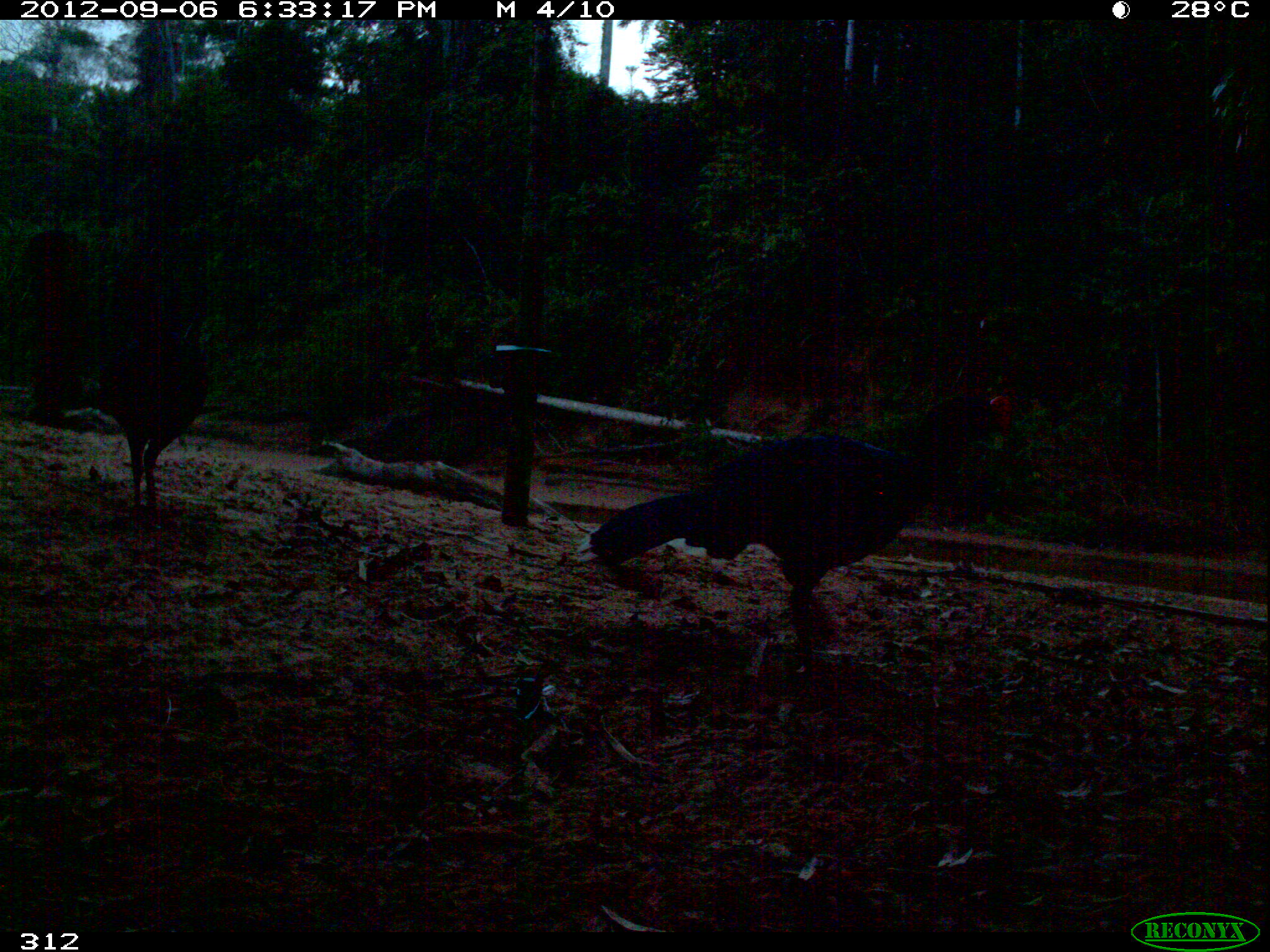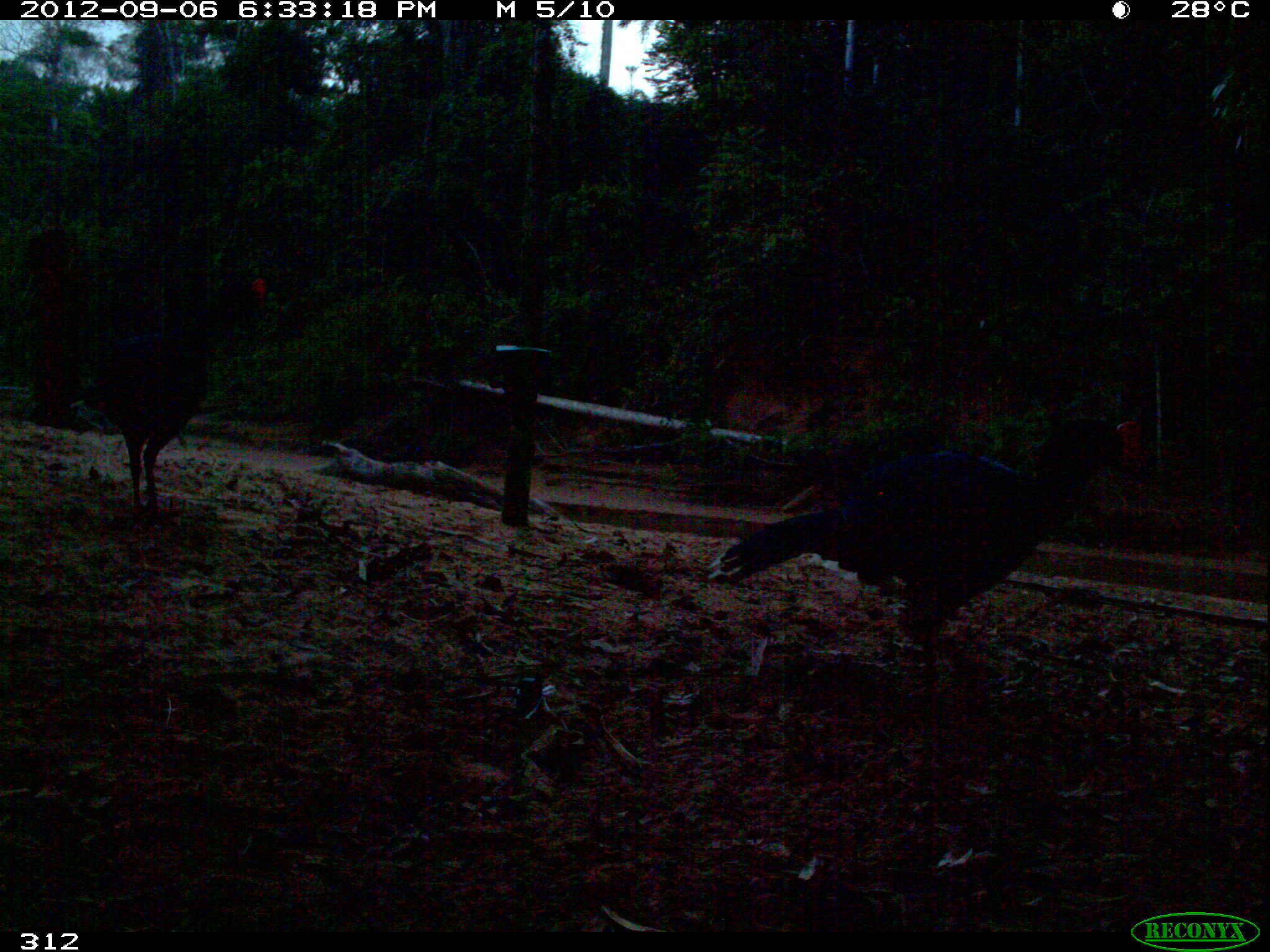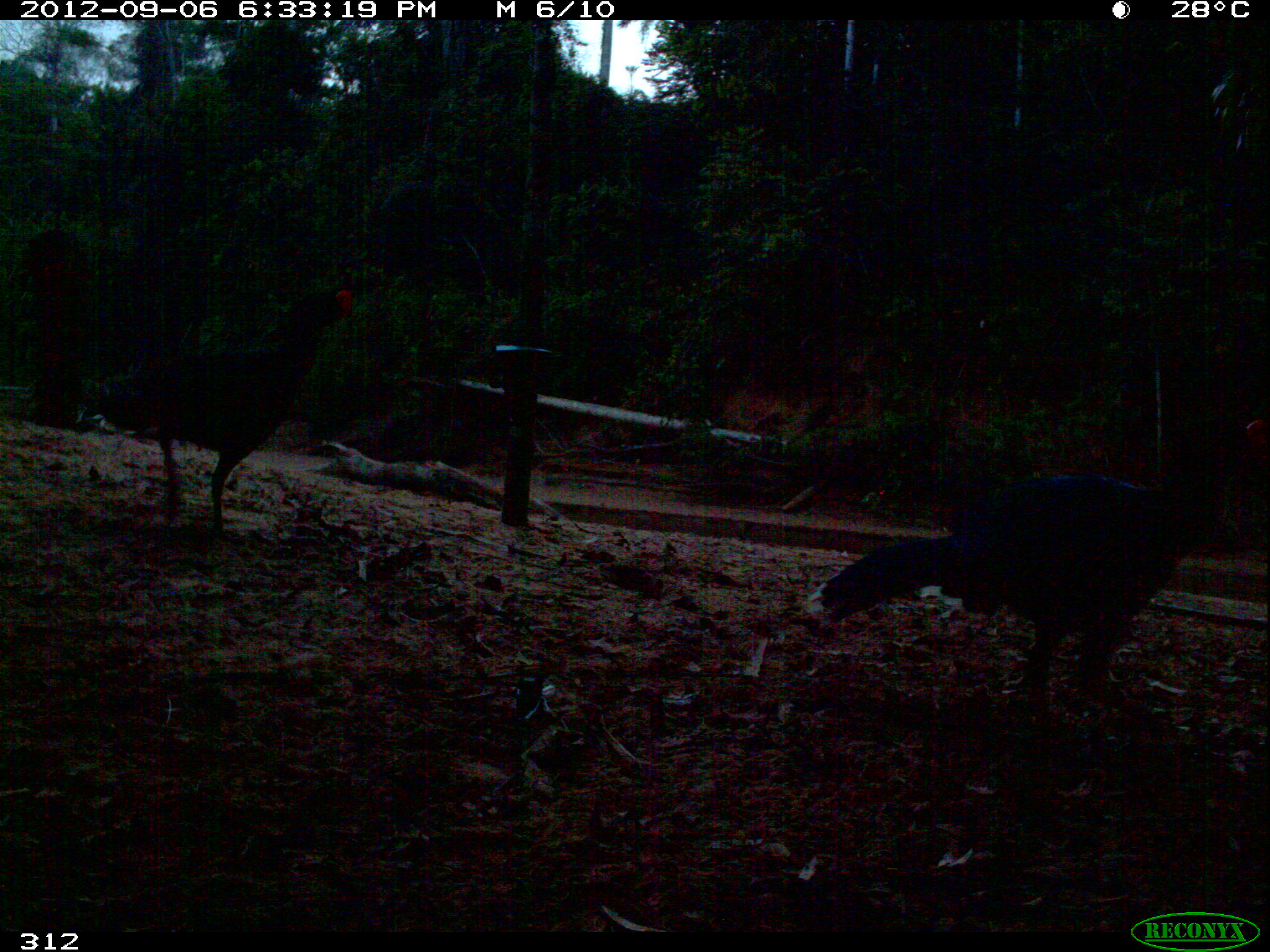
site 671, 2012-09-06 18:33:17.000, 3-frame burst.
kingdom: Animalia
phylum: Chordata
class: Aves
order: Galliformes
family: Cracidae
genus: Mitu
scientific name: Mitu tuberosum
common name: razor-billed curassow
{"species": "Mitu tuberosum (razor-billed curassow)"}